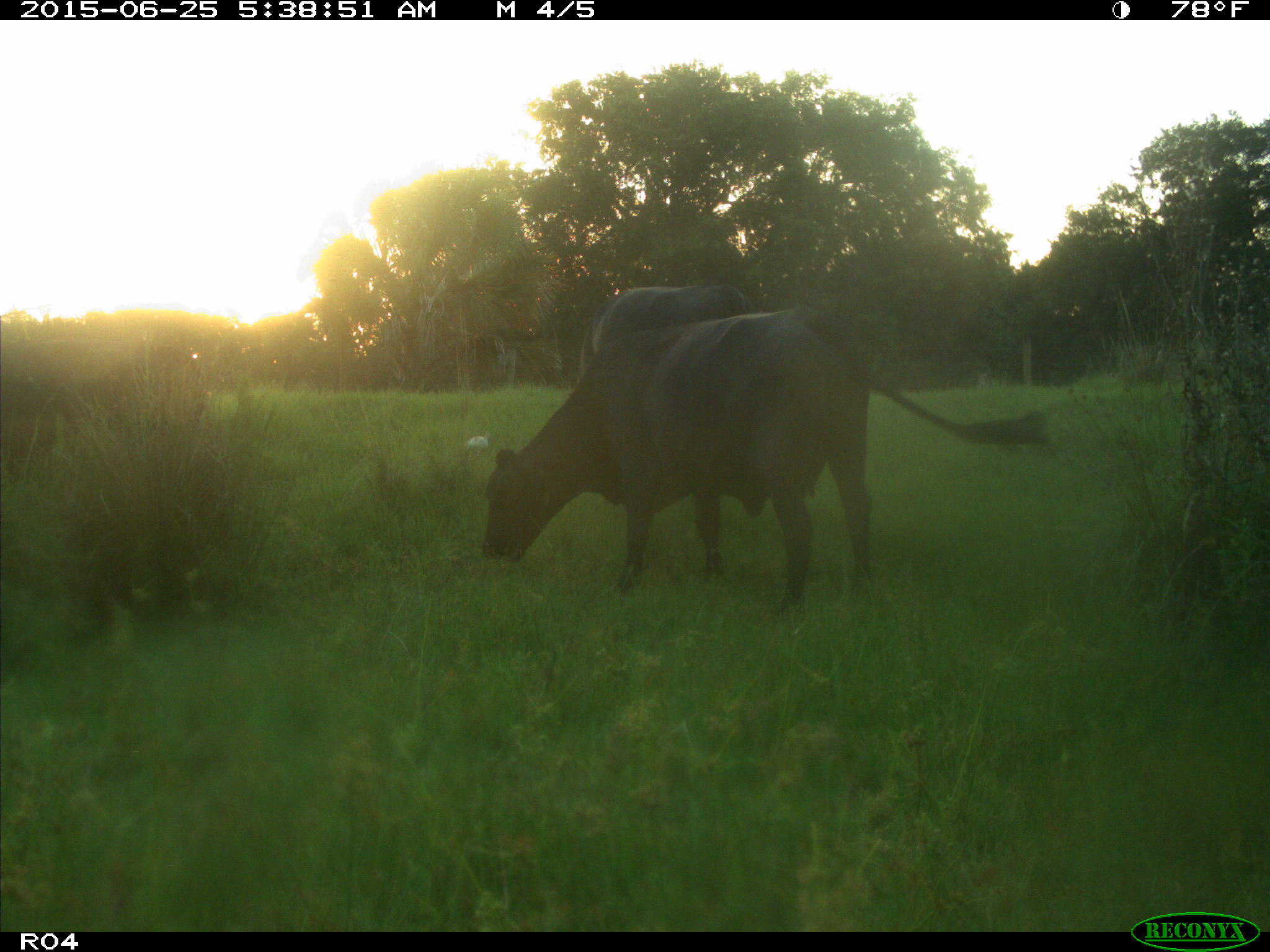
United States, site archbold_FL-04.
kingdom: Animalia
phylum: Chordata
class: Mammalia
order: Artiodactyla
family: Bovidae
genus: Bos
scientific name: Bos taurus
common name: domestic cow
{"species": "Bos taurus (domestic cow)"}